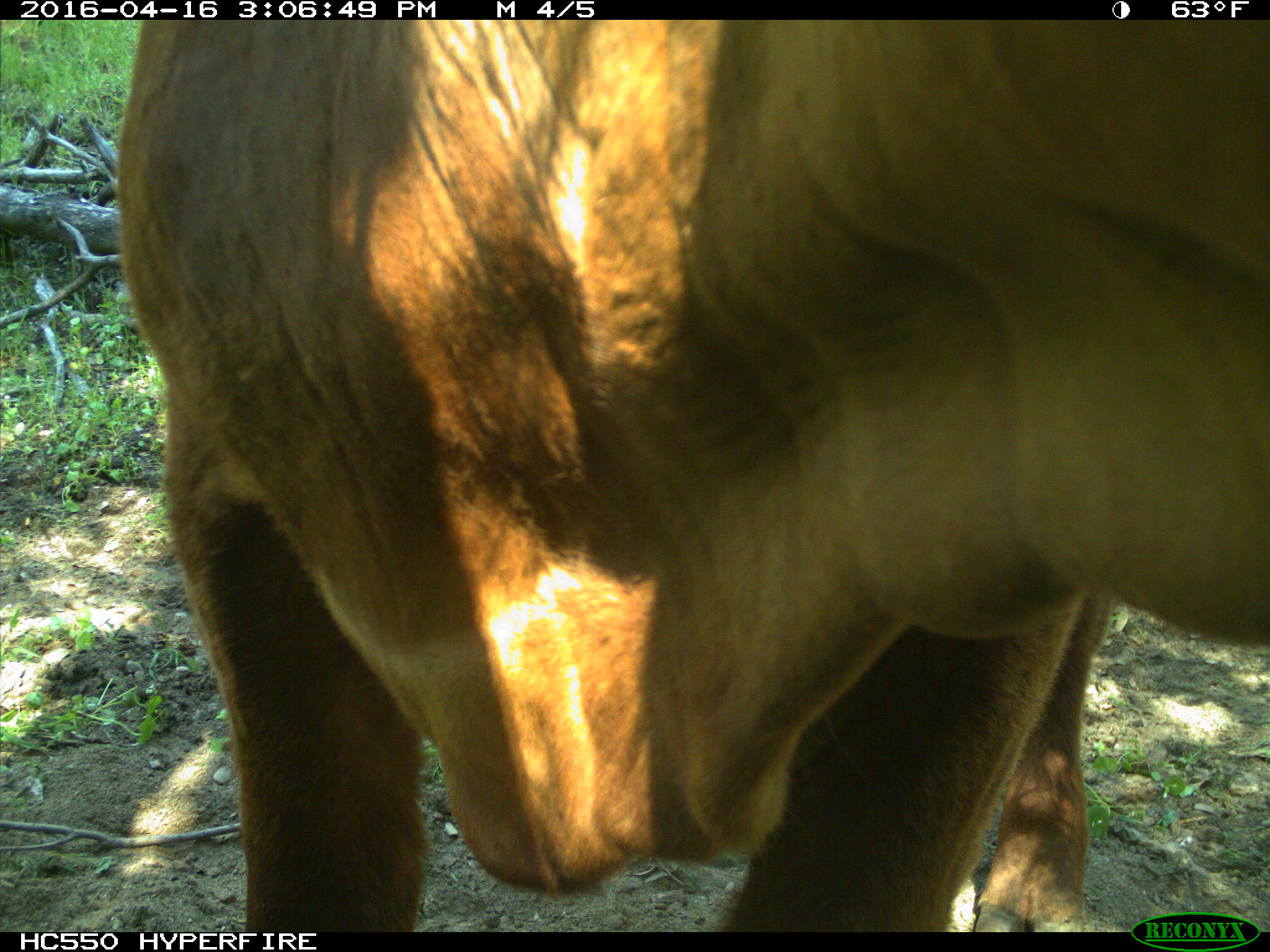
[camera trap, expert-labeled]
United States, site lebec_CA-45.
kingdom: Animalia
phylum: Chordata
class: Mammalia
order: Artiodactyla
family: Bovidae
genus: Bos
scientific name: Bos taurus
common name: domestic cow